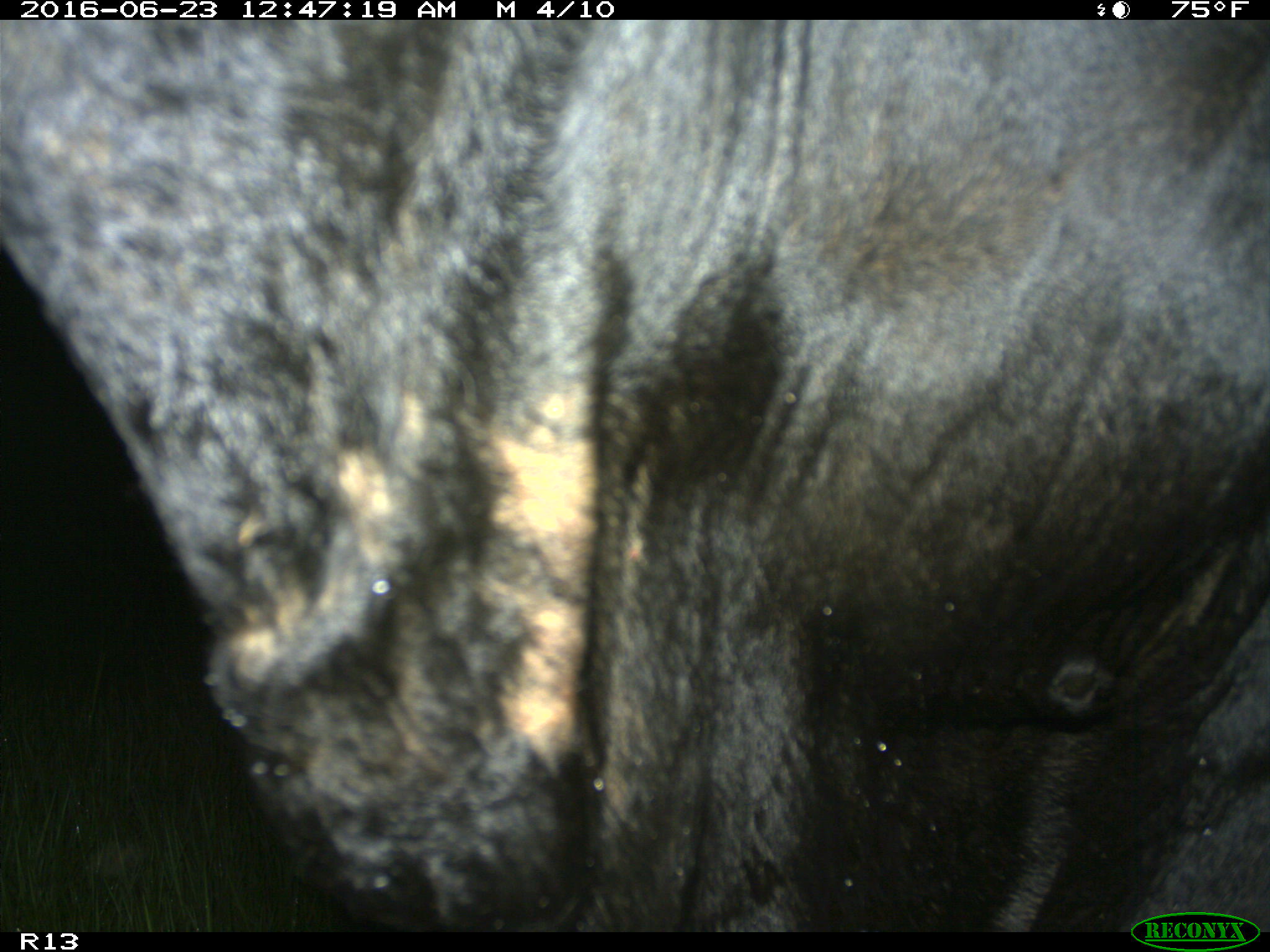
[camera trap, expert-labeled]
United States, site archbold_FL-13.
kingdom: Animalia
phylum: Chordata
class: Mammalia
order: Artiodactyla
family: Bovidae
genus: Bos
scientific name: Bos taurus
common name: domestic cow